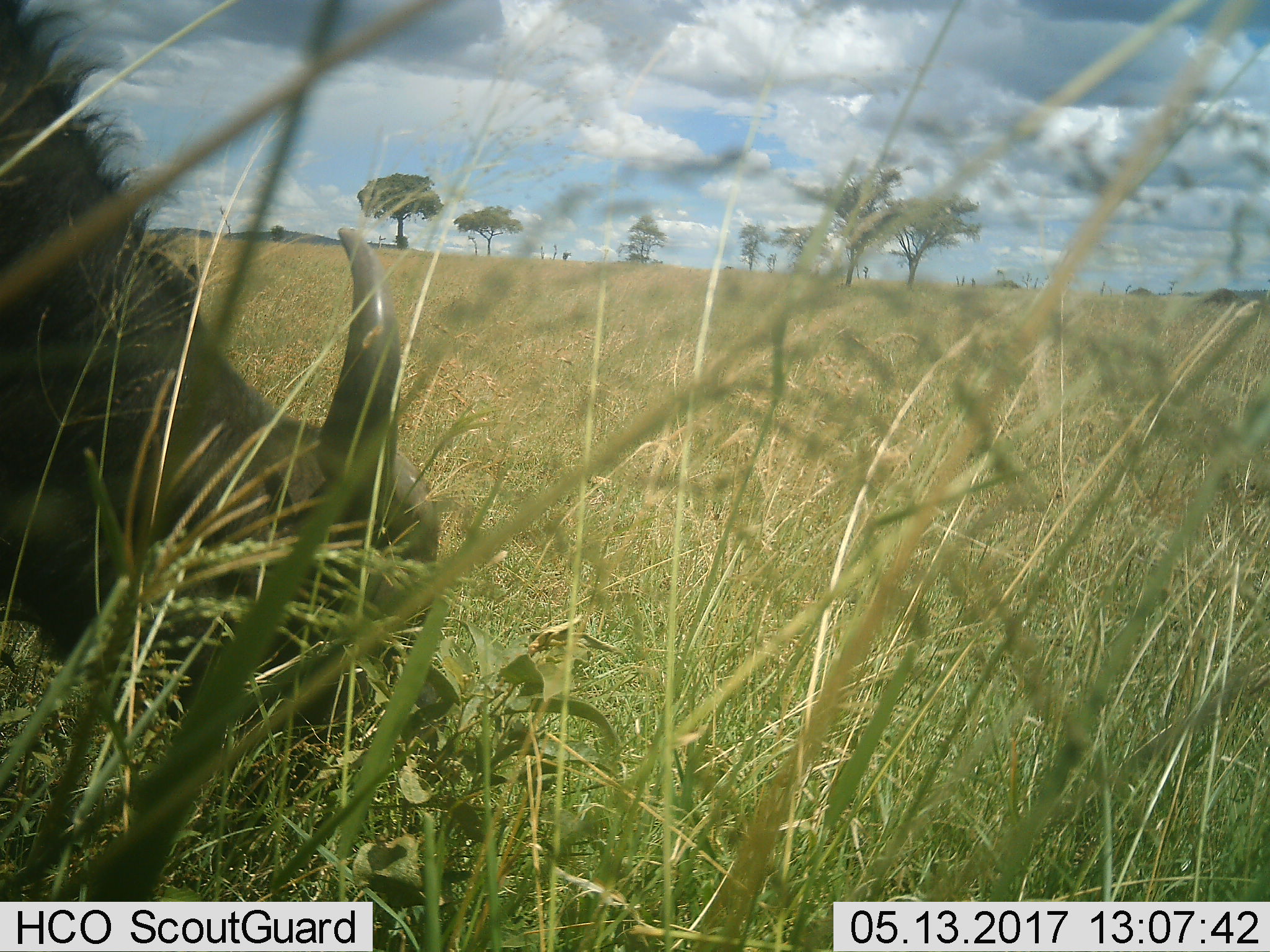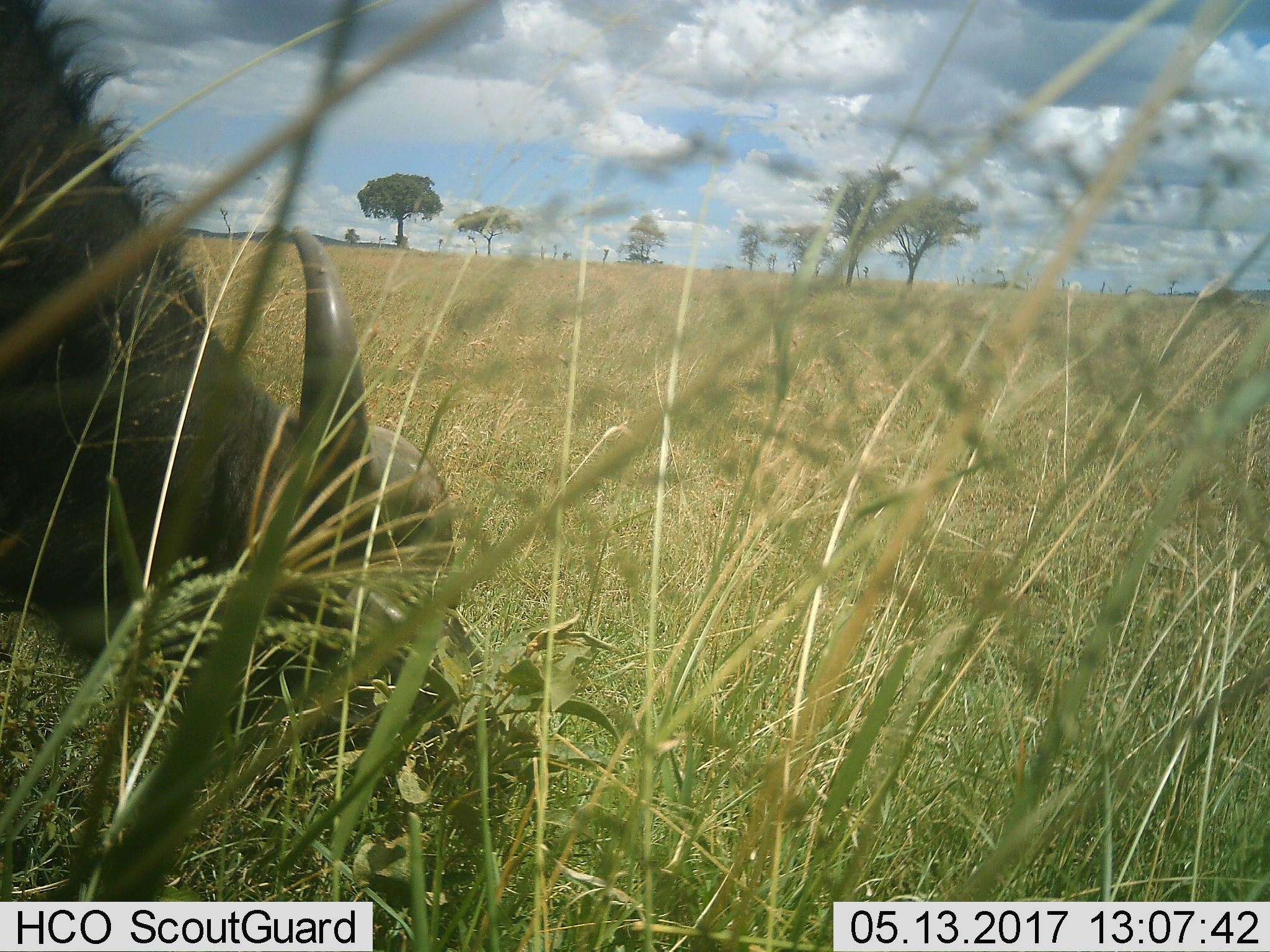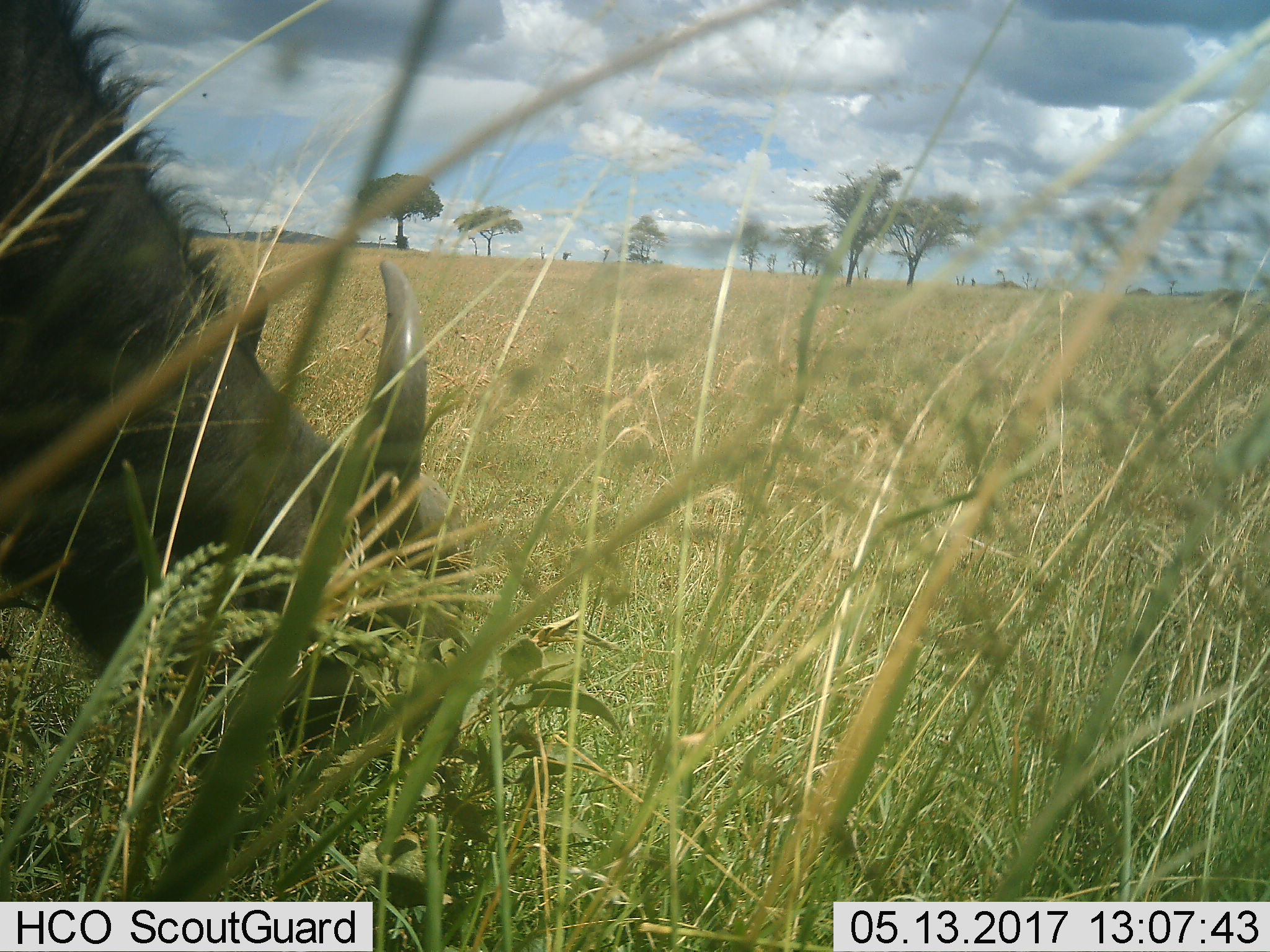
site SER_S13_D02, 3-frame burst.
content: unidentified animal